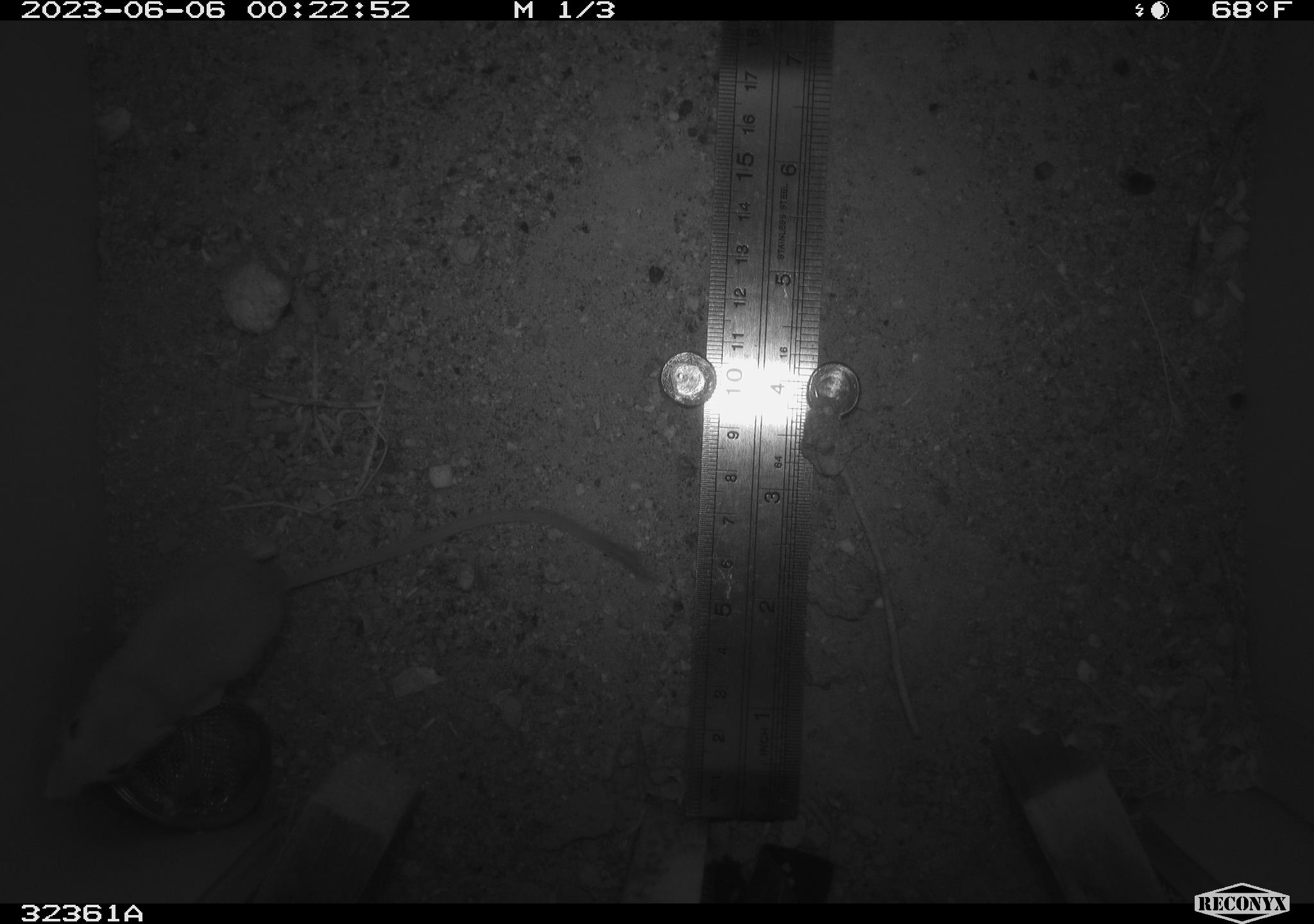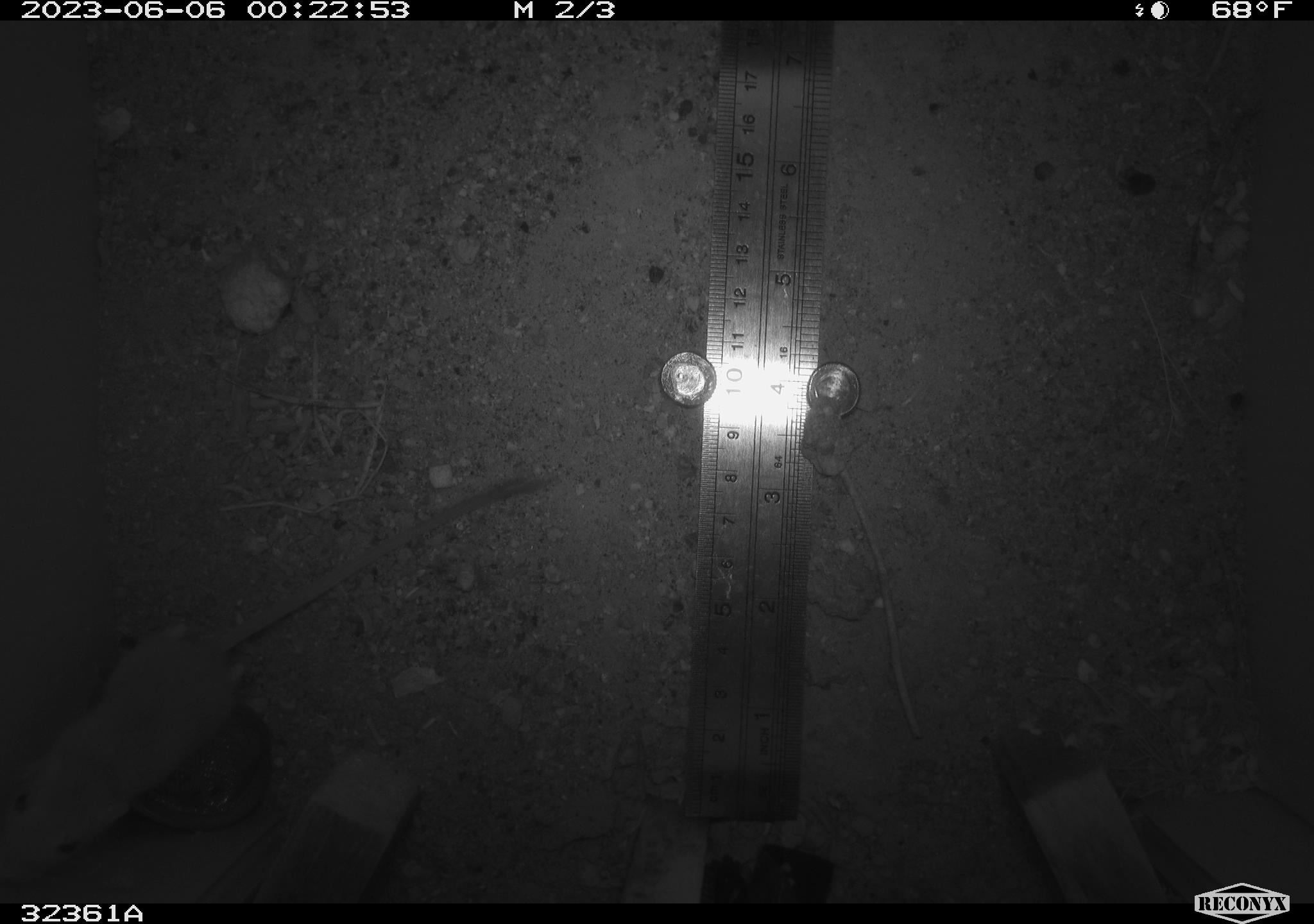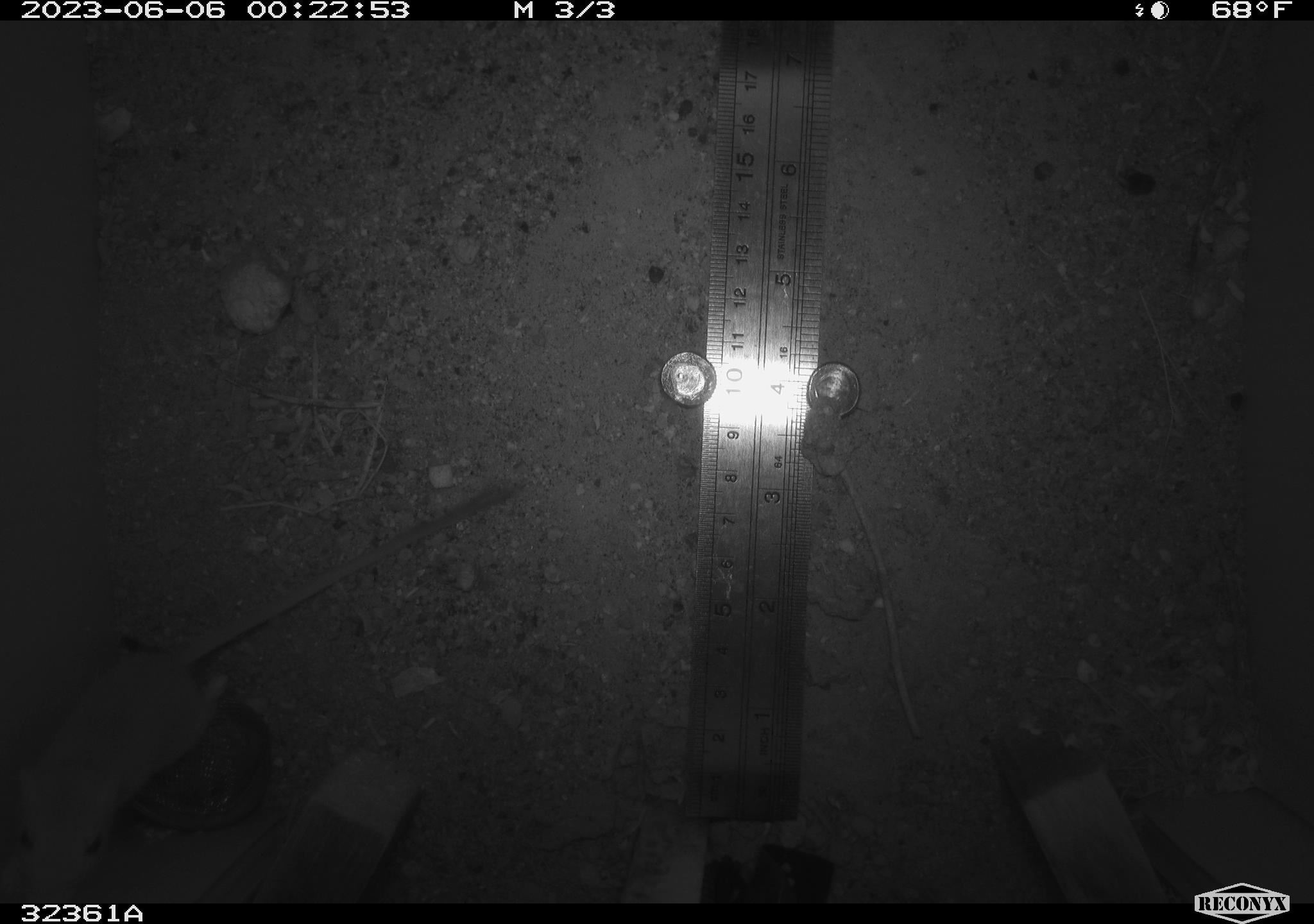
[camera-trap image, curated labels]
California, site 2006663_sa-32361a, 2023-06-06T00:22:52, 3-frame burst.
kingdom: Animalia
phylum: Chordata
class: Mammalia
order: Rodentia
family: Heteromyidae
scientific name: Heteromyidae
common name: kangaroo rats and pocket mice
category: heteromyidae family